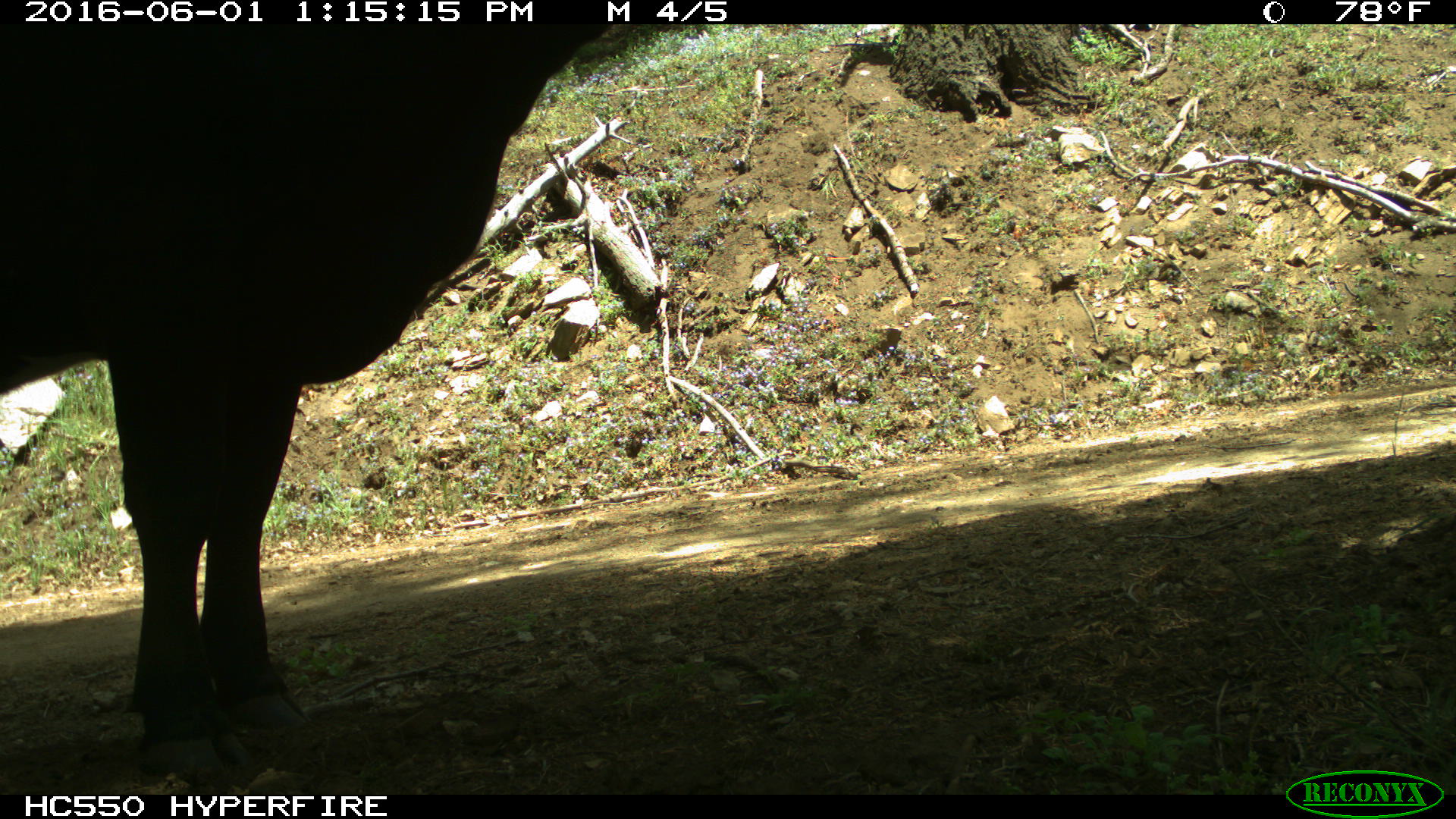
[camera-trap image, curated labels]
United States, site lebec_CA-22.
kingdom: Animalia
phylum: Chordata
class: Mammalia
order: Artiodactyla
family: Bovidae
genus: Bos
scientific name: Bos taurus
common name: domestic cow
Bos taurus (domestic cow).